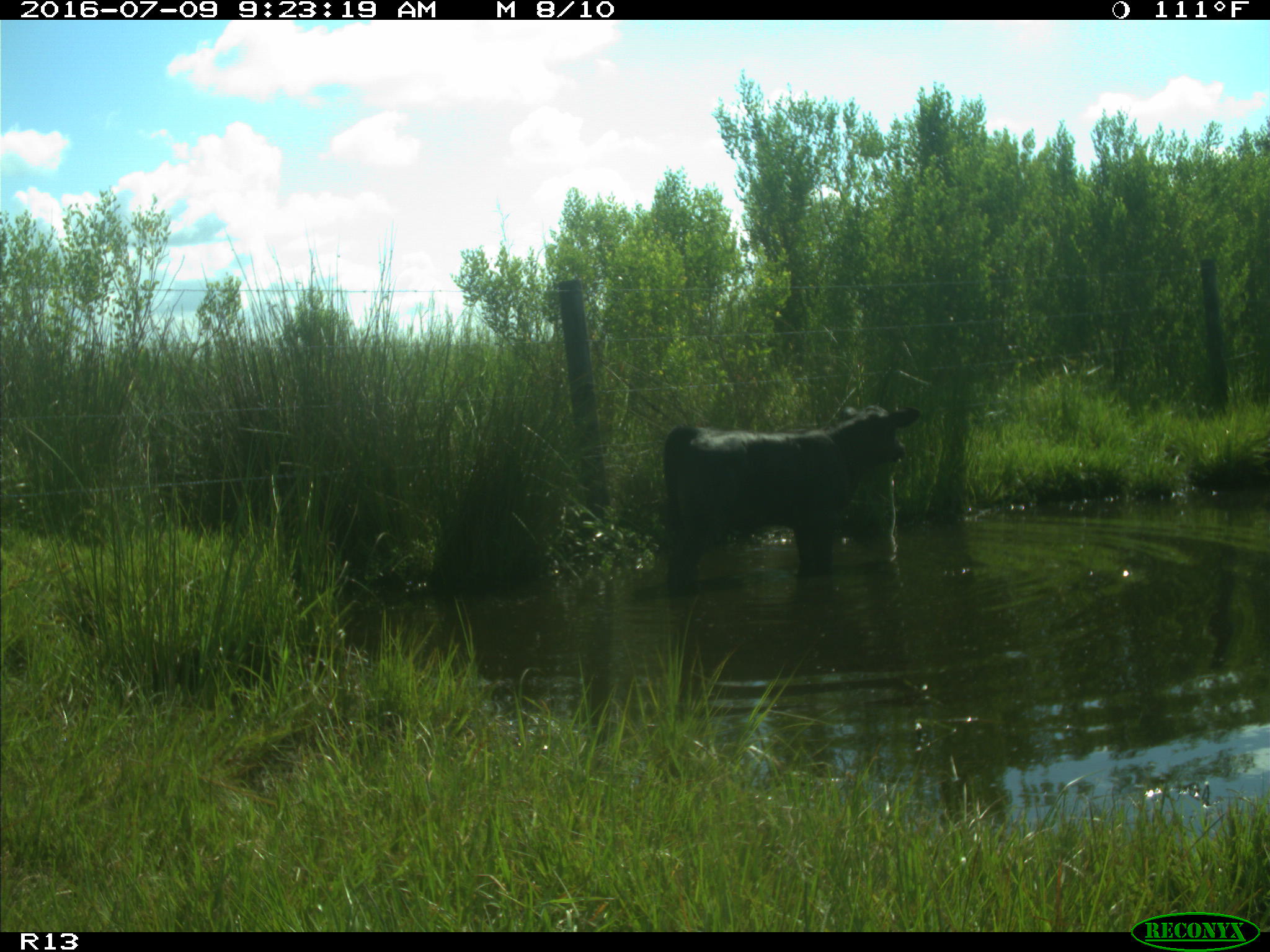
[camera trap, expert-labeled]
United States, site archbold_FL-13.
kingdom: Animalia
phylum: Chordata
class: Mammalia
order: Artiodactyla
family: Bovidae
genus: Bos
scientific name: Bos taurus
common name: domestic cow